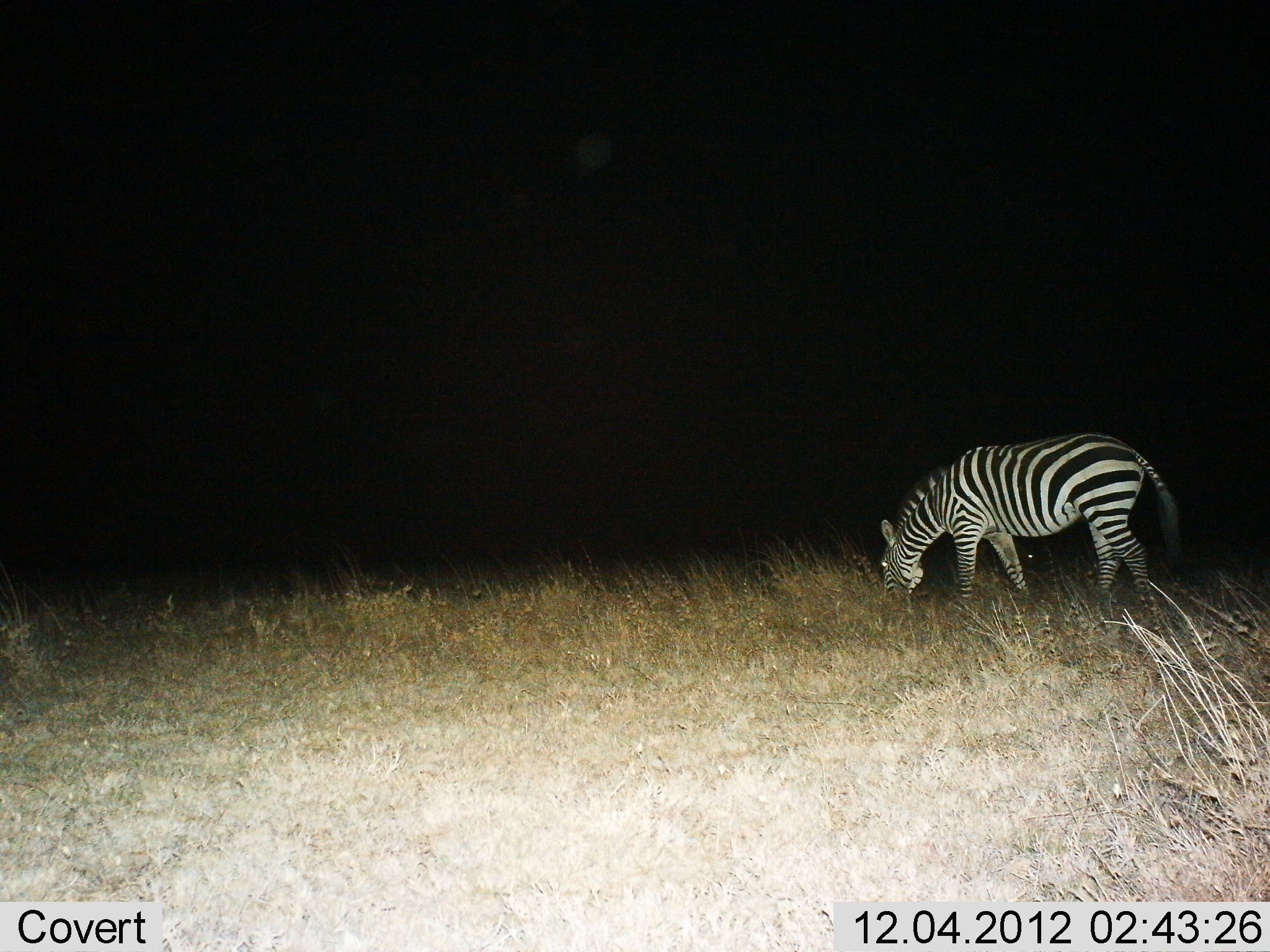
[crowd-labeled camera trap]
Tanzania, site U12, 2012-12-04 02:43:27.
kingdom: Animalia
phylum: Chordata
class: Mammalia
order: Perissodactyla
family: Equidae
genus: Equus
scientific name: Equus quagga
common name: plains zebra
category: zebra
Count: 1.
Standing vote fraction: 10%.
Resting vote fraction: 0%.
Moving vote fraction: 0%.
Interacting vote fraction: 0%.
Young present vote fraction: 0%.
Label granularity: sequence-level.